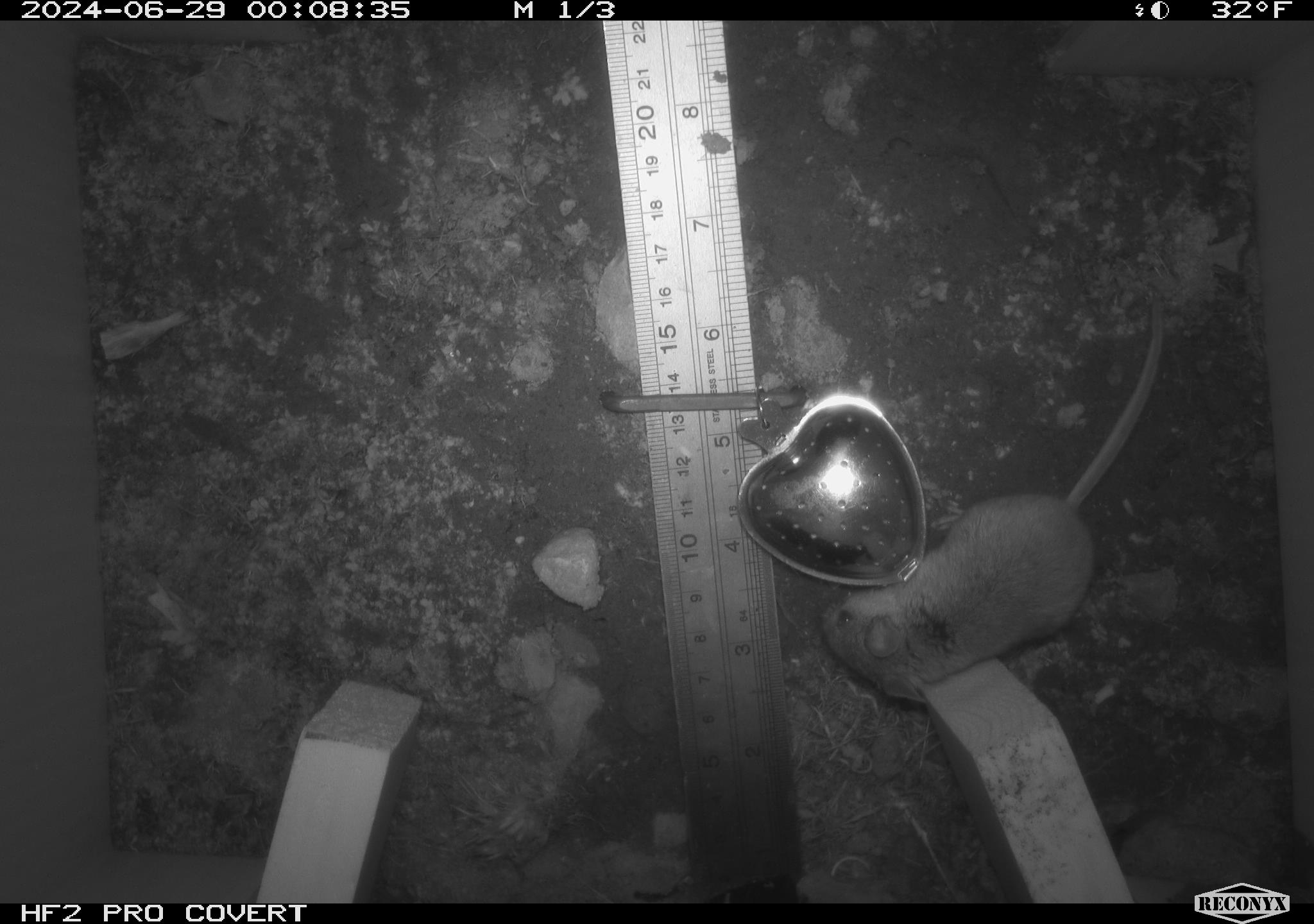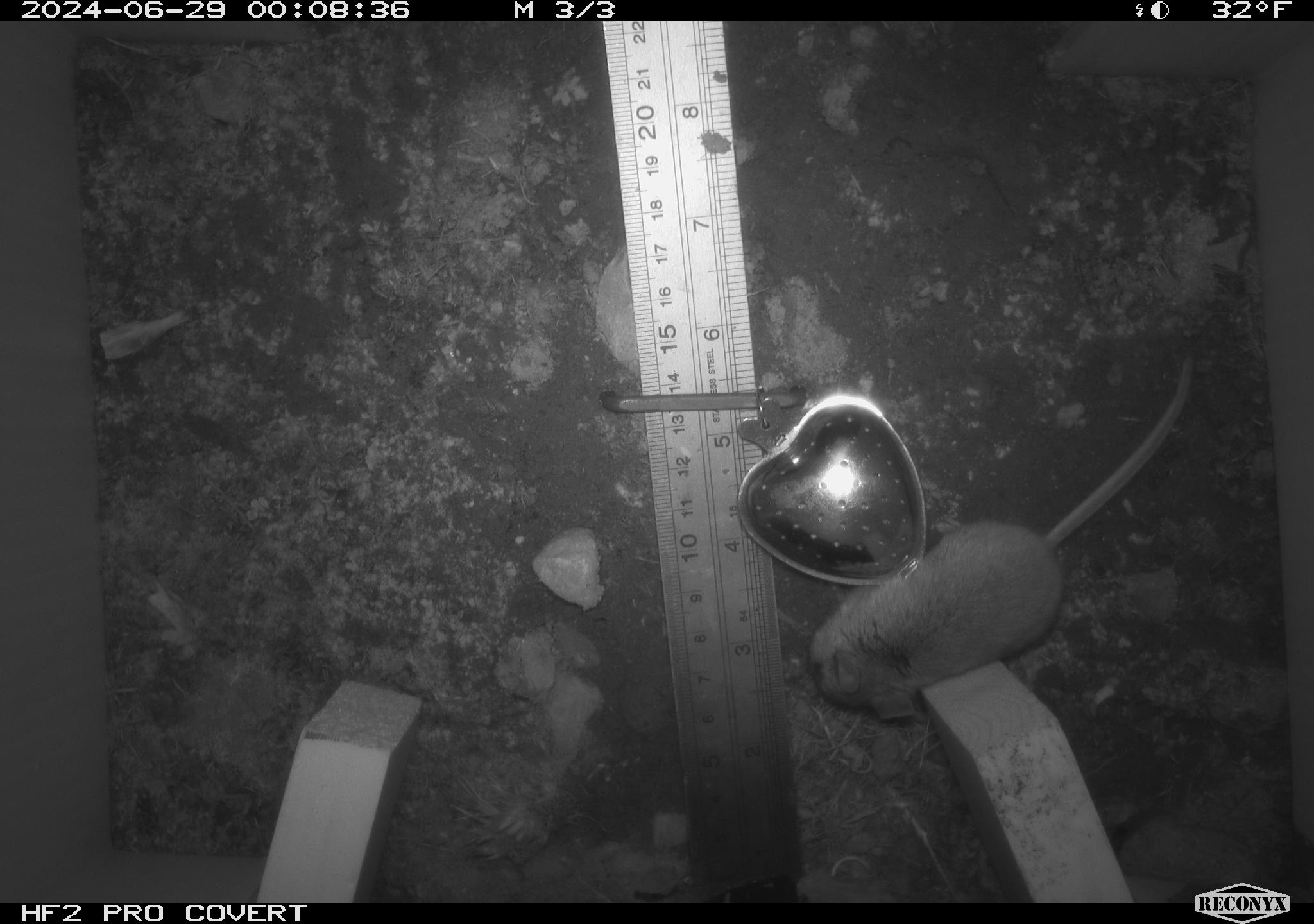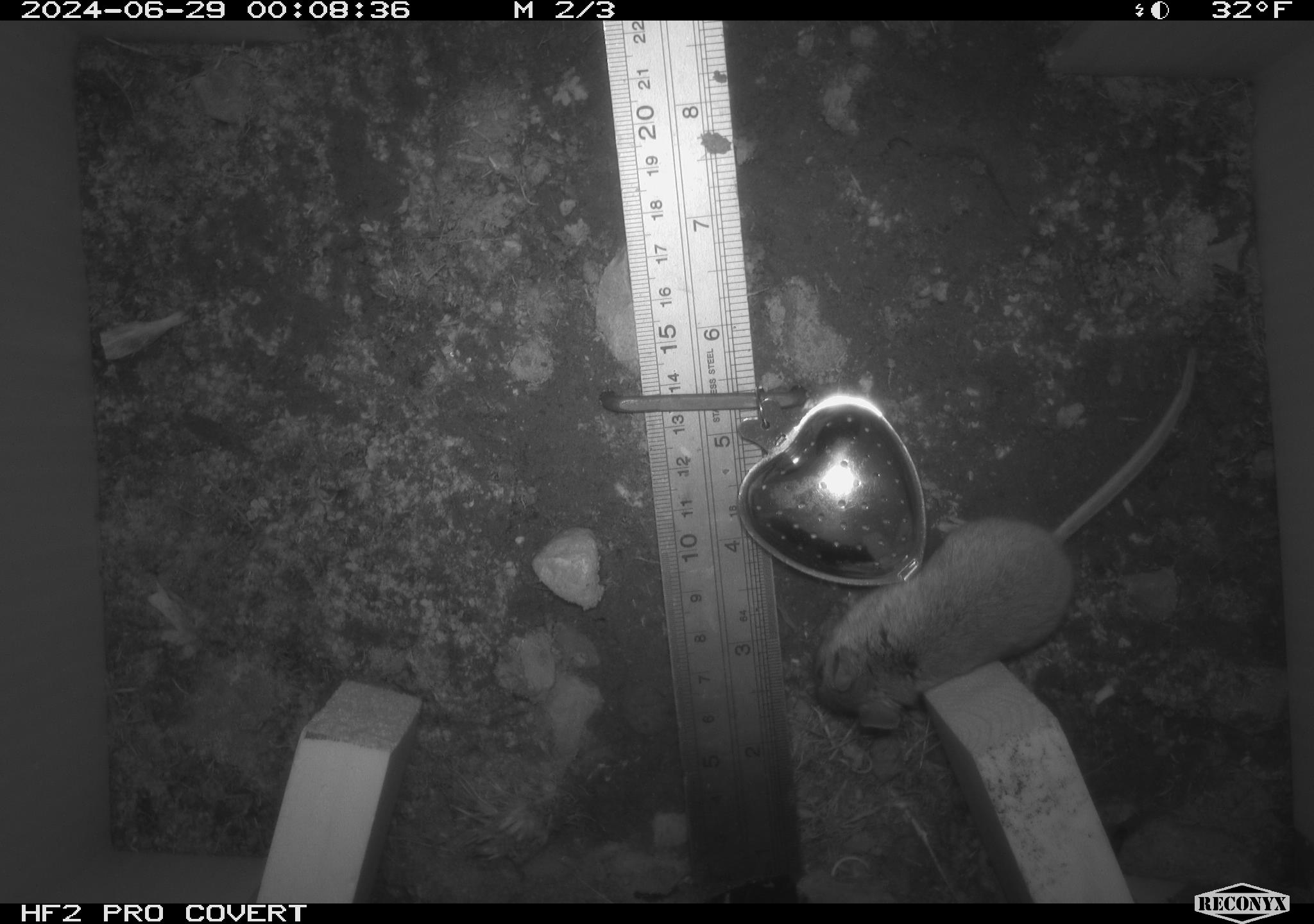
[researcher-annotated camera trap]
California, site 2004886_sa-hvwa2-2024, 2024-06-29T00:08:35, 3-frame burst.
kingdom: Animalia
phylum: Chordata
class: Mammalia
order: Rodentia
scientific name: Rodentia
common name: mouse species